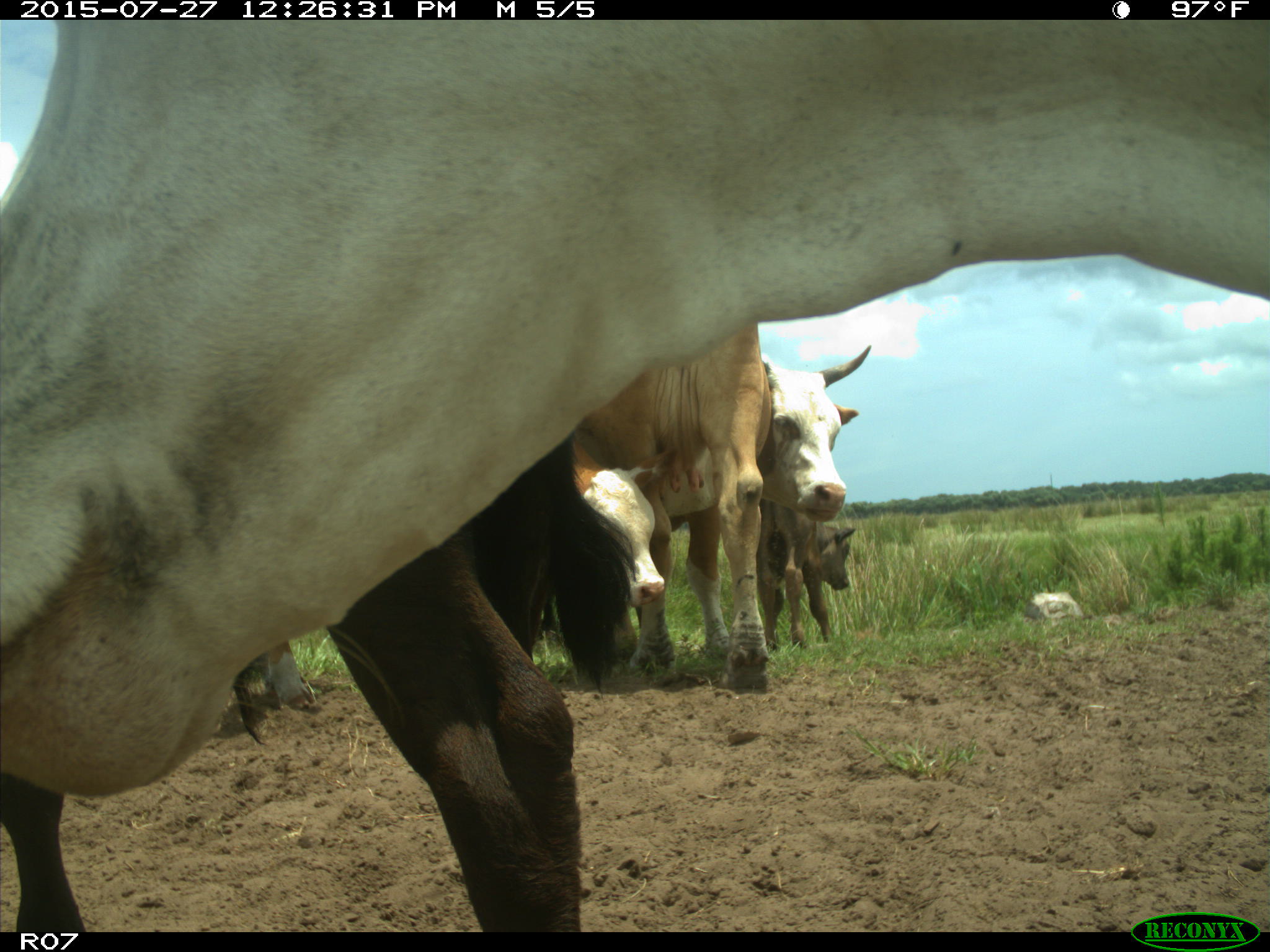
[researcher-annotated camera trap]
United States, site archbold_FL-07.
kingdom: Animalia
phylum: Chordata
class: Mammalia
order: Artiodactyla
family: Bovidae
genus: Bos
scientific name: Bos taurus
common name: domestic cow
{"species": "Bos taurus (domestic cow)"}